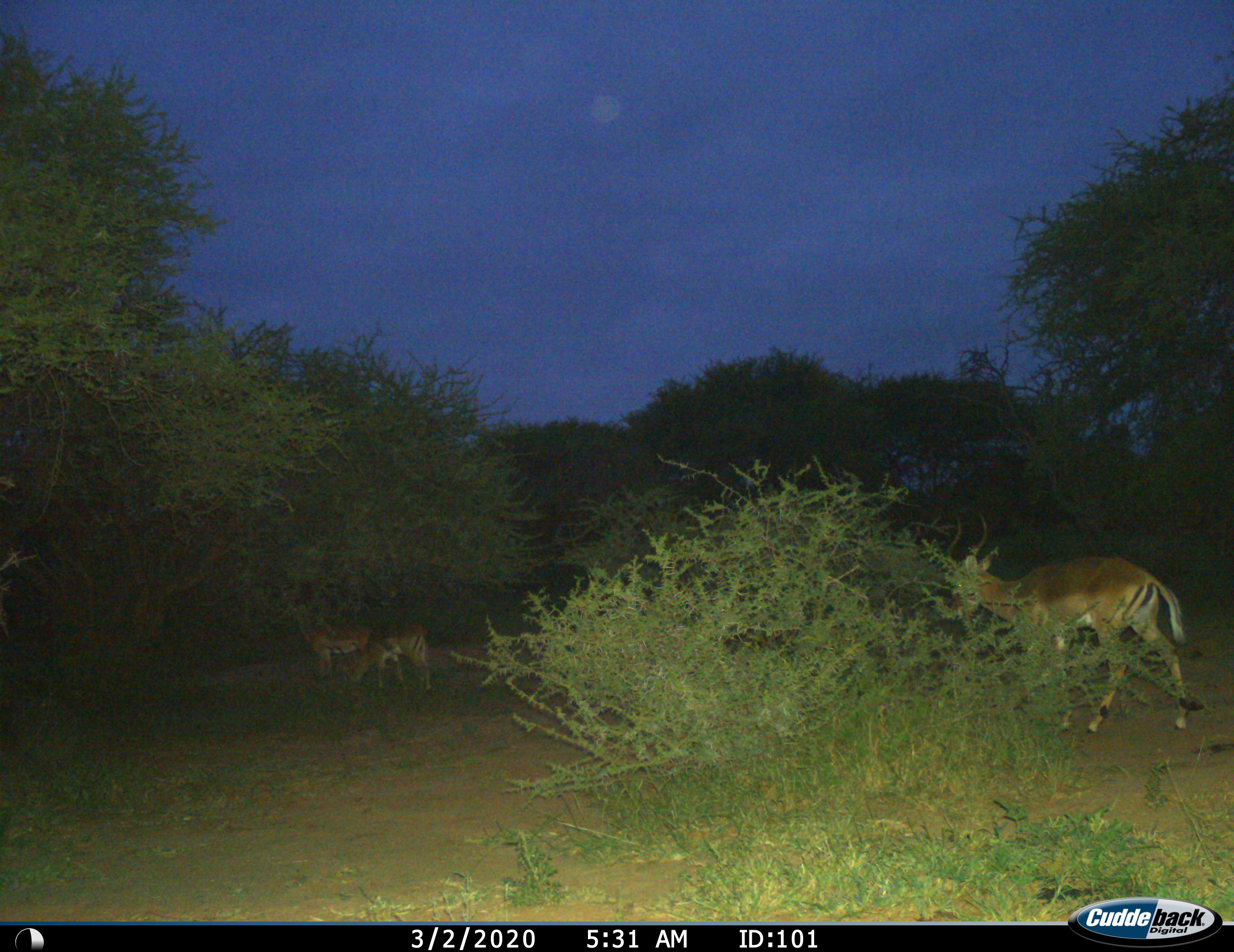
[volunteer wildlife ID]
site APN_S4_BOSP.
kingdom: Animalia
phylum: Chordata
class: Mammalia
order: Artiodactyla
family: Bovidae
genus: Aepyceros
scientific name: Aepyceros melampus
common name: impala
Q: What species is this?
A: Impala (Aepyceros melampus).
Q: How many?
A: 3.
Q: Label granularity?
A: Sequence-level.